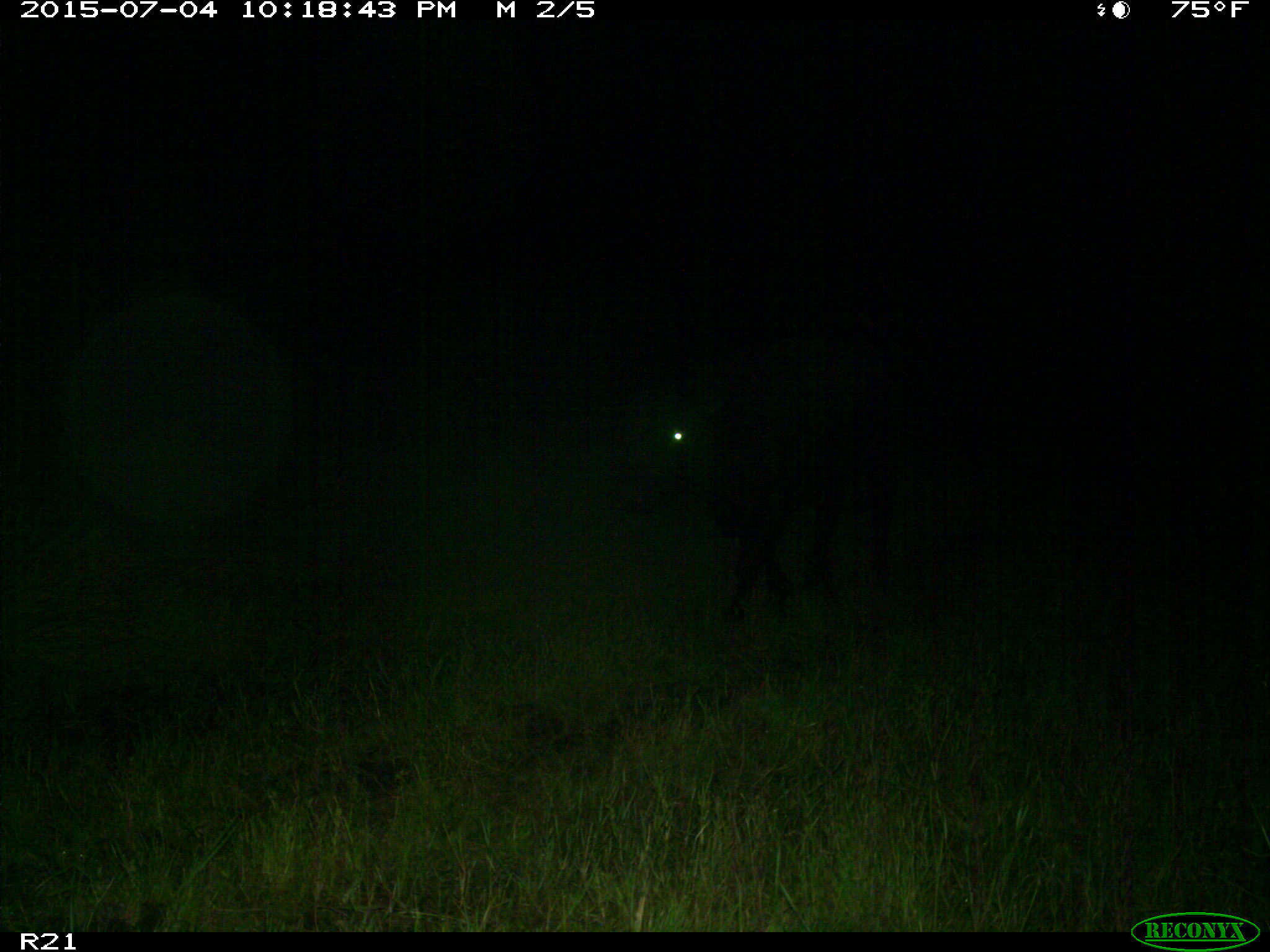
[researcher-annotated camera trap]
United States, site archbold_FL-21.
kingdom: Animalia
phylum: Chordata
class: Mammalia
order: Artiodactyla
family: Bovidae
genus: Bos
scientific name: Bos taurus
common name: domestic cow